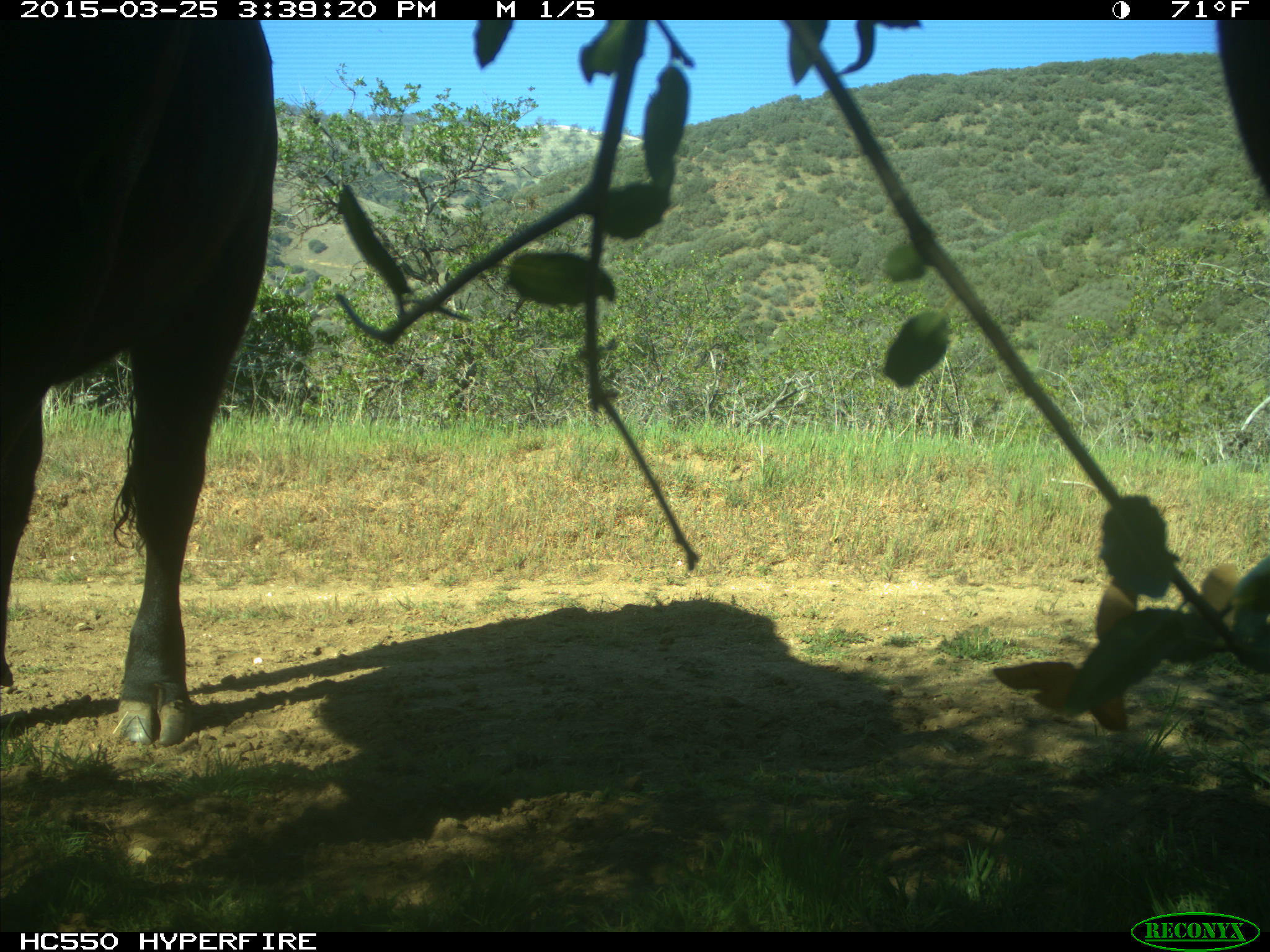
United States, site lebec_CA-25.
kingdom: Animalia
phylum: Chordata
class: Mammalia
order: Artiodactyla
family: Bovidae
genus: Bos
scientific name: Bos taurus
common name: domestic cow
Bos taurus (domestic cow).